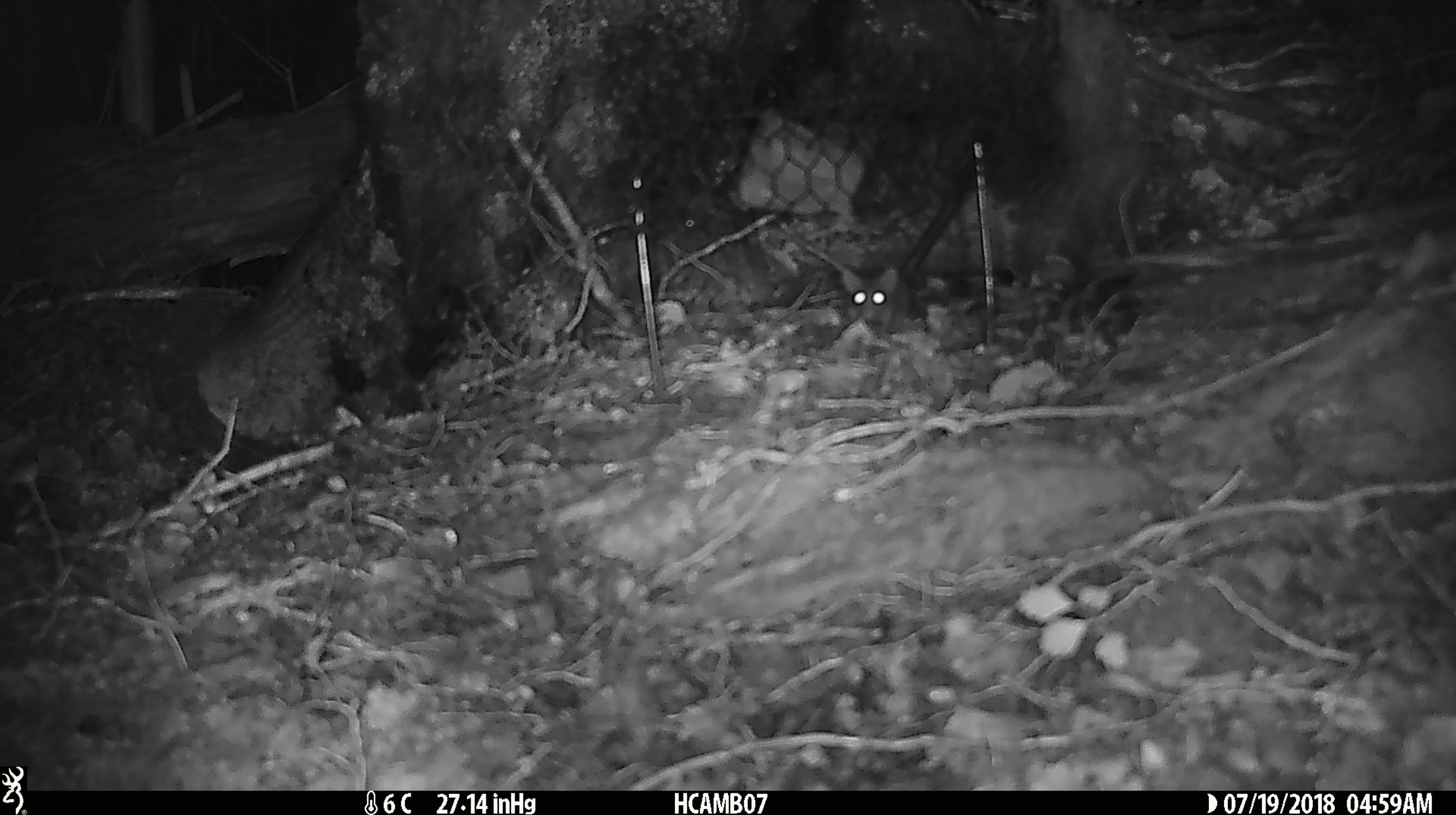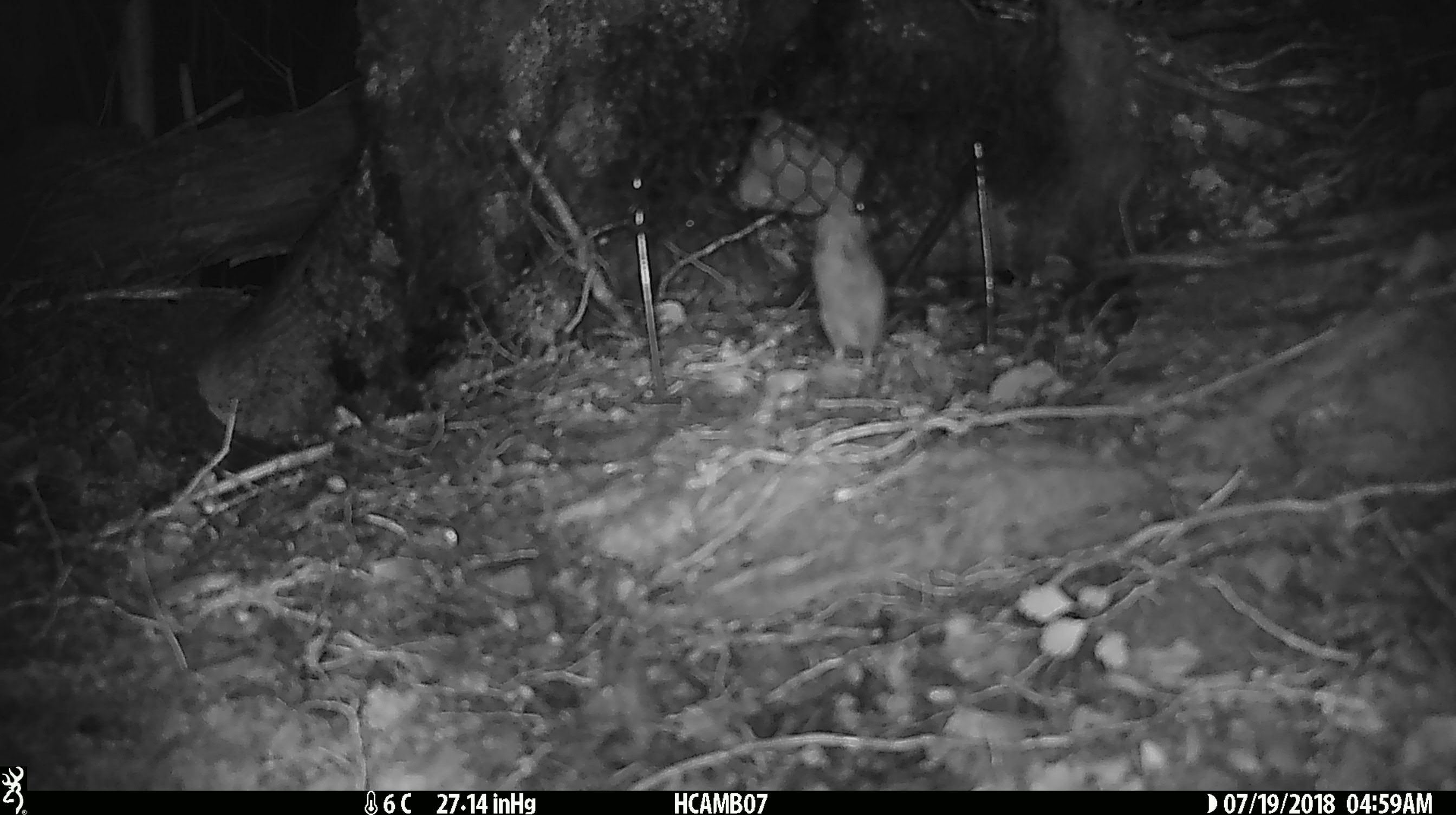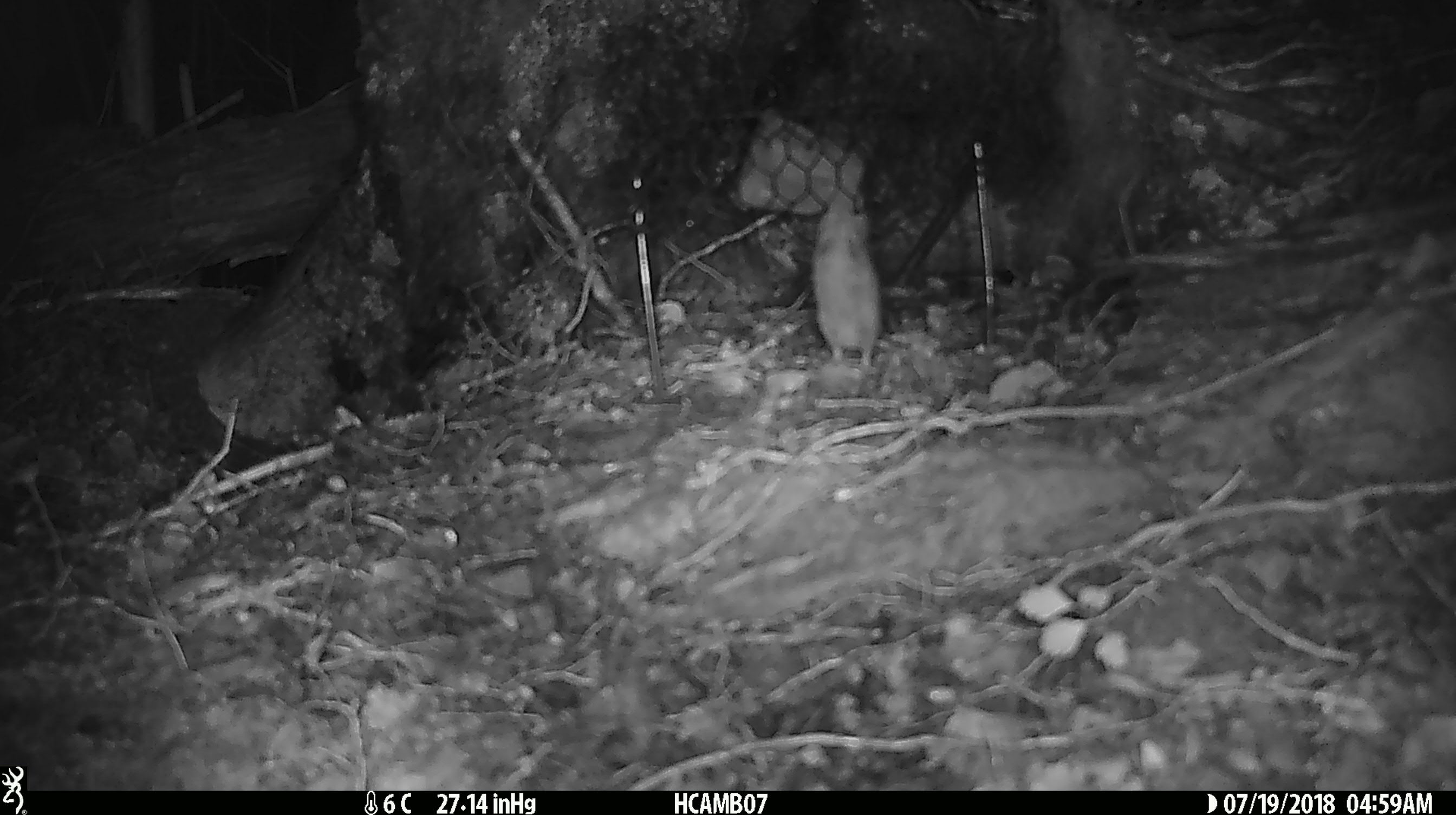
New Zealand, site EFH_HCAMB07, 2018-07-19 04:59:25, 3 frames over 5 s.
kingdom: Animalia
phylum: Chordata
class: Mammalia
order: Rodentia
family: Muridae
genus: Mus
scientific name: Mus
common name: mouse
Mouse (Mus).